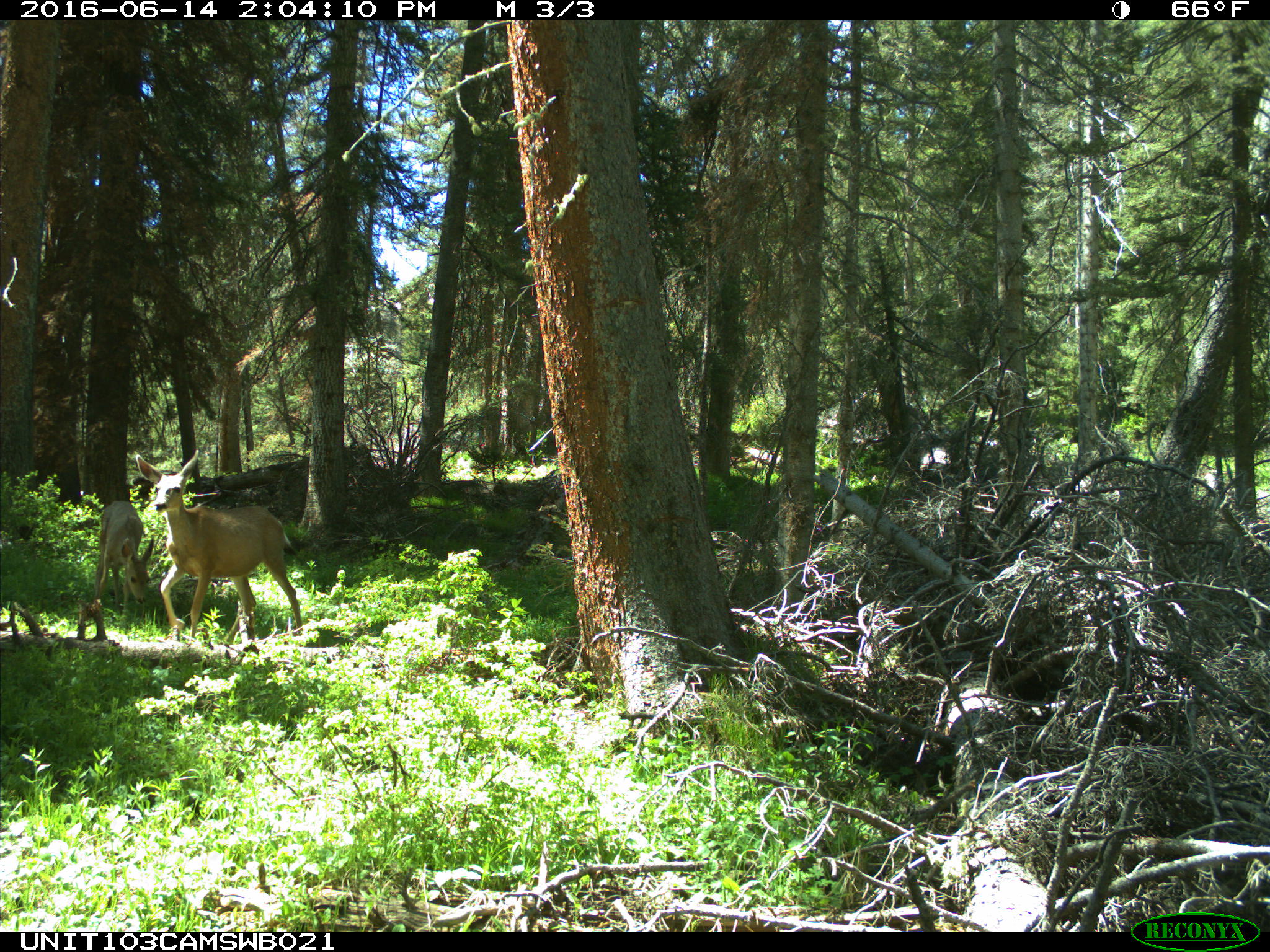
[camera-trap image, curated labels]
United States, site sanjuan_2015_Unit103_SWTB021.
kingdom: Animalia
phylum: Chordata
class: Mammalia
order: Artiodactyla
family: Cervidae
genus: Odocoileus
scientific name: Odocoileus hemionus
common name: mule deer